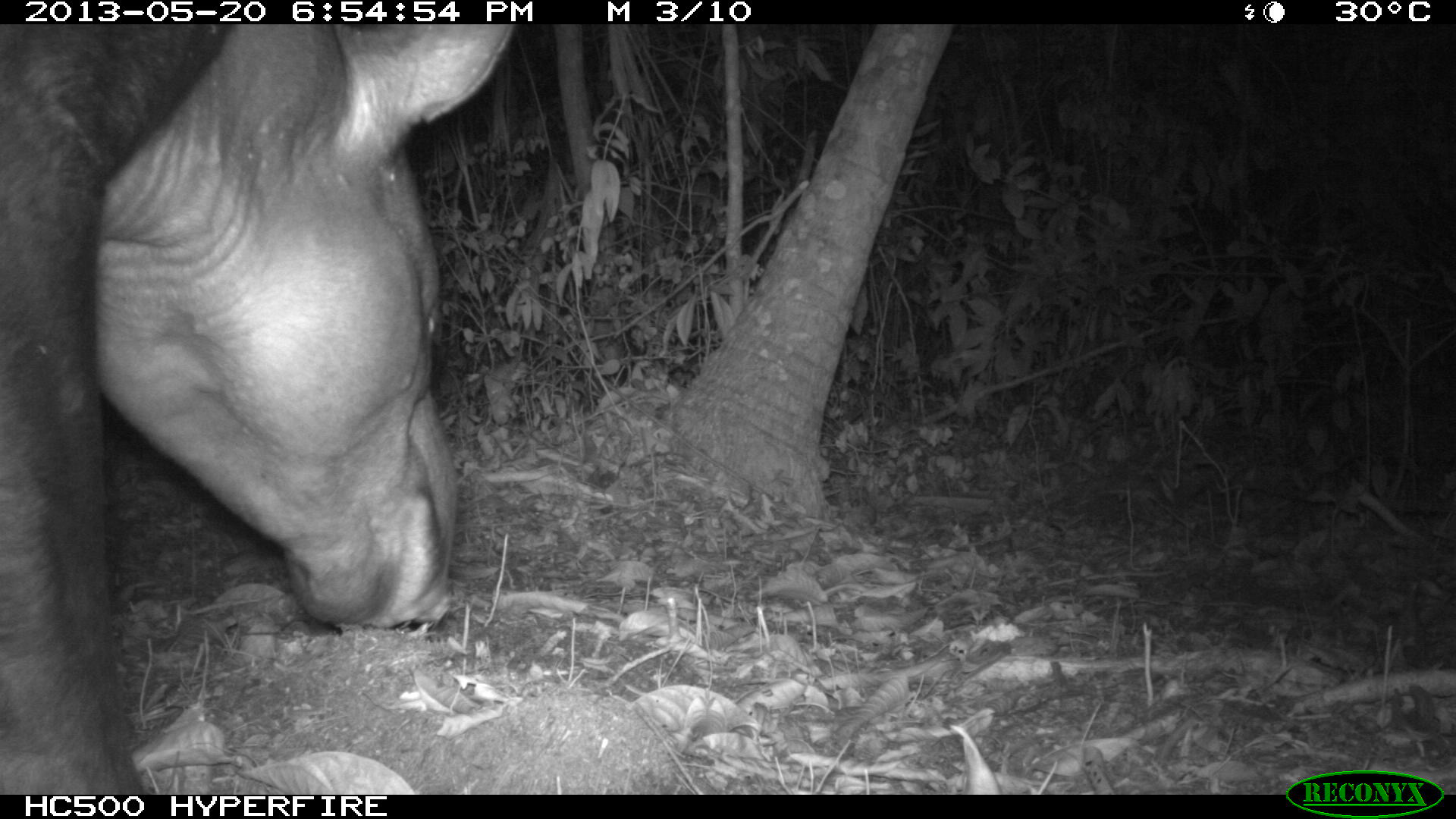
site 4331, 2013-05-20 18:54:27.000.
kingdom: Animalia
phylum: Chordata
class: Mammalia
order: Perissodactyla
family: Tapiridae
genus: Tapirus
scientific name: Tapirus bairdii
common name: baird's tapir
Tapirus bairdii (baird's tapir), count 1, sex male.